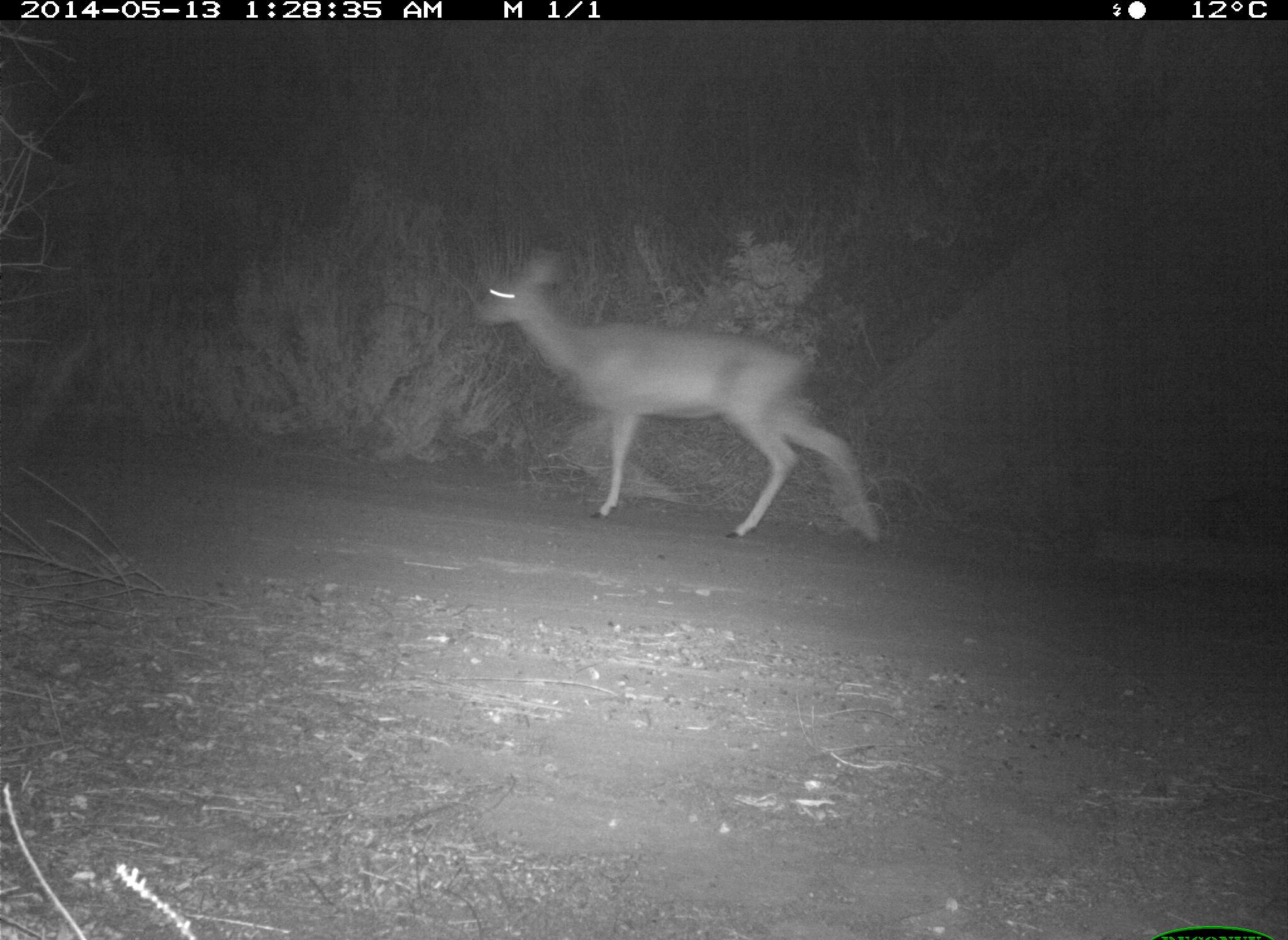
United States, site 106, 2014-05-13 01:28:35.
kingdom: Animalia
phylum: Chordata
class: Mammalia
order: Artiodactyla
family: Cervidae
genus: Odocoileus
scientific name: Odocoileus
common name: deer